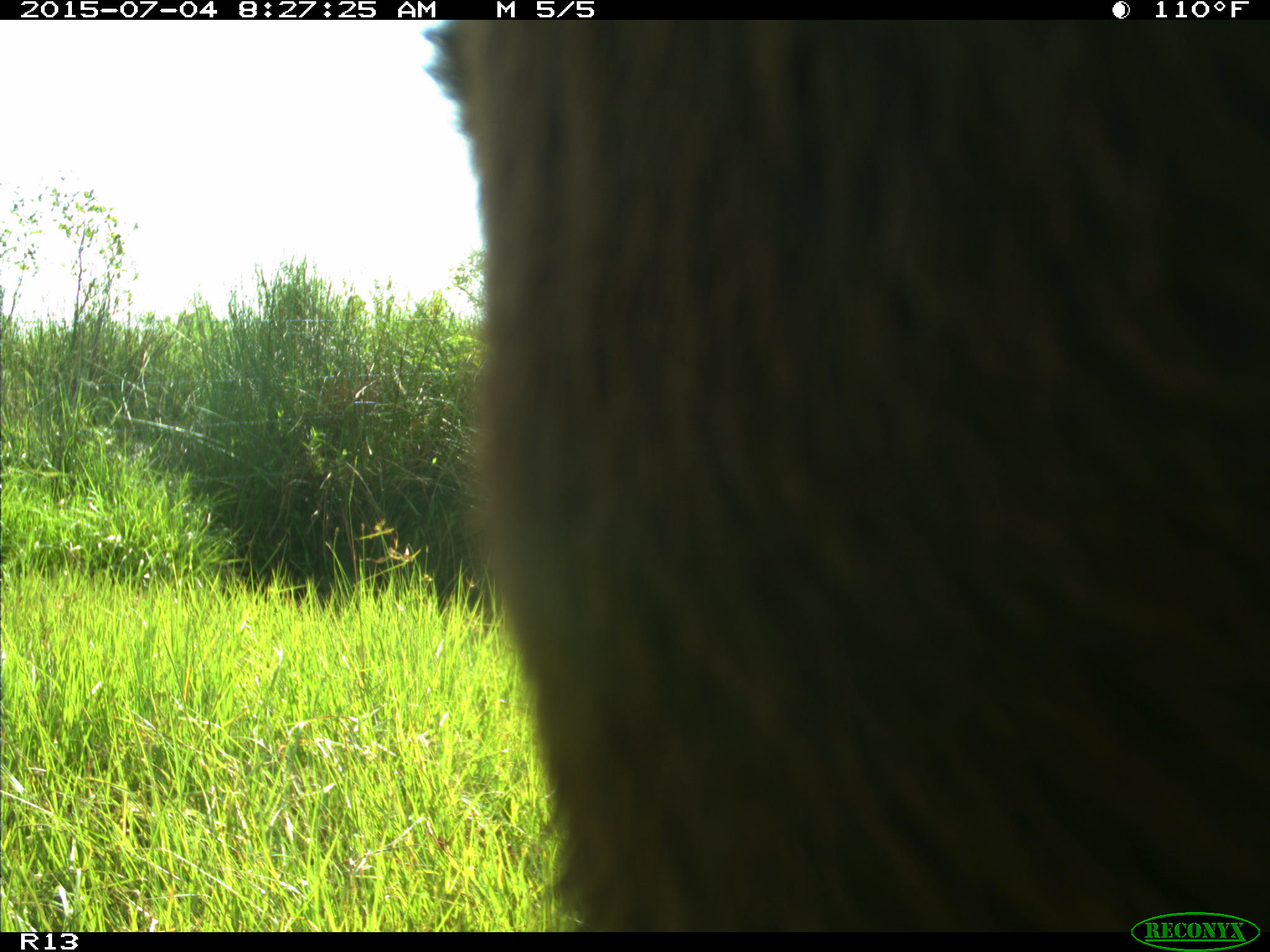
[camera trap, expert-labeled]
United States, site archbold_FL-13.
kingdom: Animalia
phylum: Chordata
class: Mammalia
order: Artiodactyla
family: Bovidae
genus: Bos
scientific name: Bos taurus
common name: domestic cow